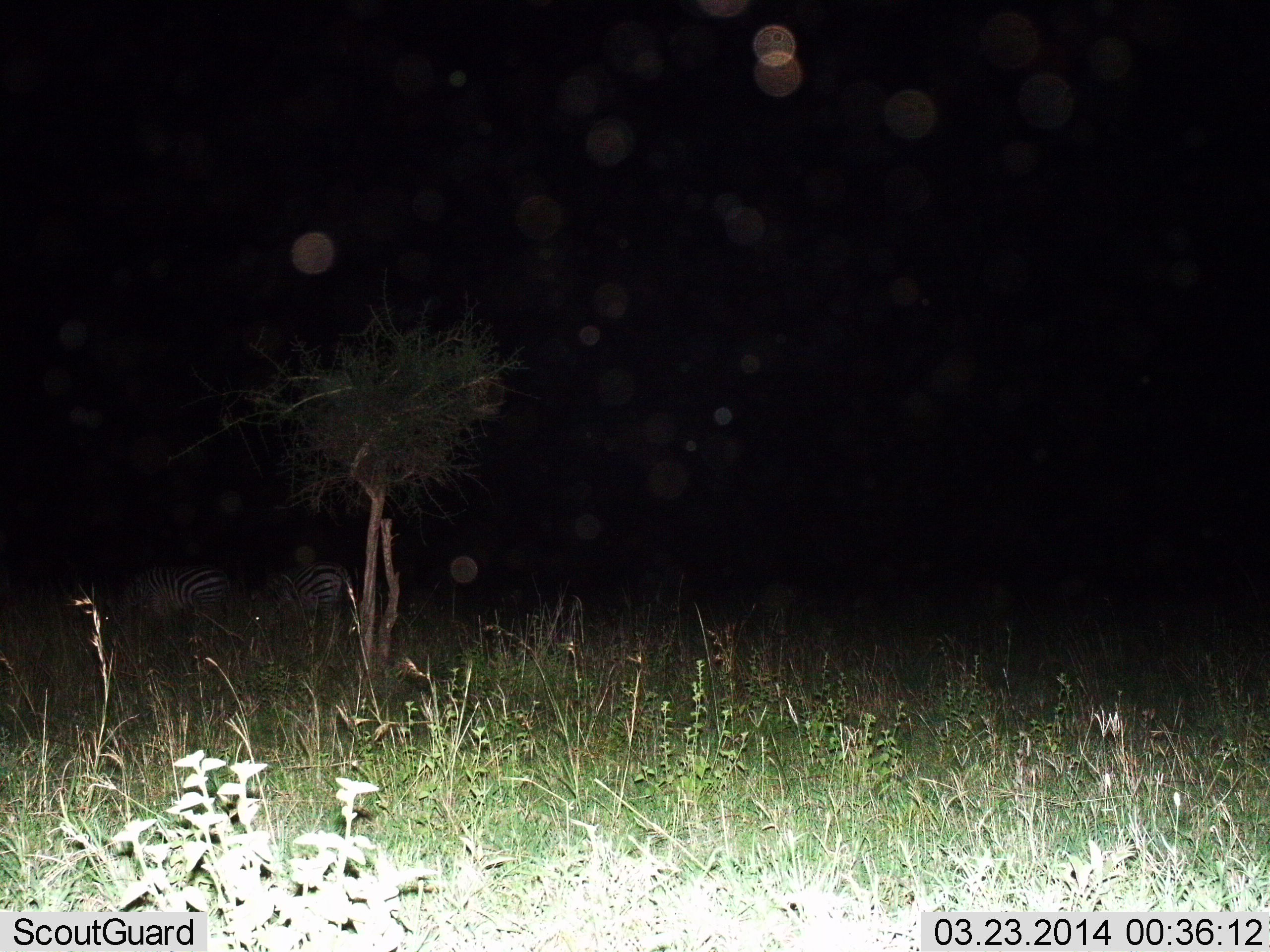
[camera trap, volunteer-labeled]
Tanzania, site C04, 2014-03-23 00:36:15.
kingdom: Animalia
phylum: Chordata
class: Mammalia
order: Perissodactyla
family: Equidae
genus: Equus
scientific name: Equus quagga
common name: plains zebra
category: zebra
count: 2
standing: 60%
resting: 0%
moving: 10%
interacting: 0%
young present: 0%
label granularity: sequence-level